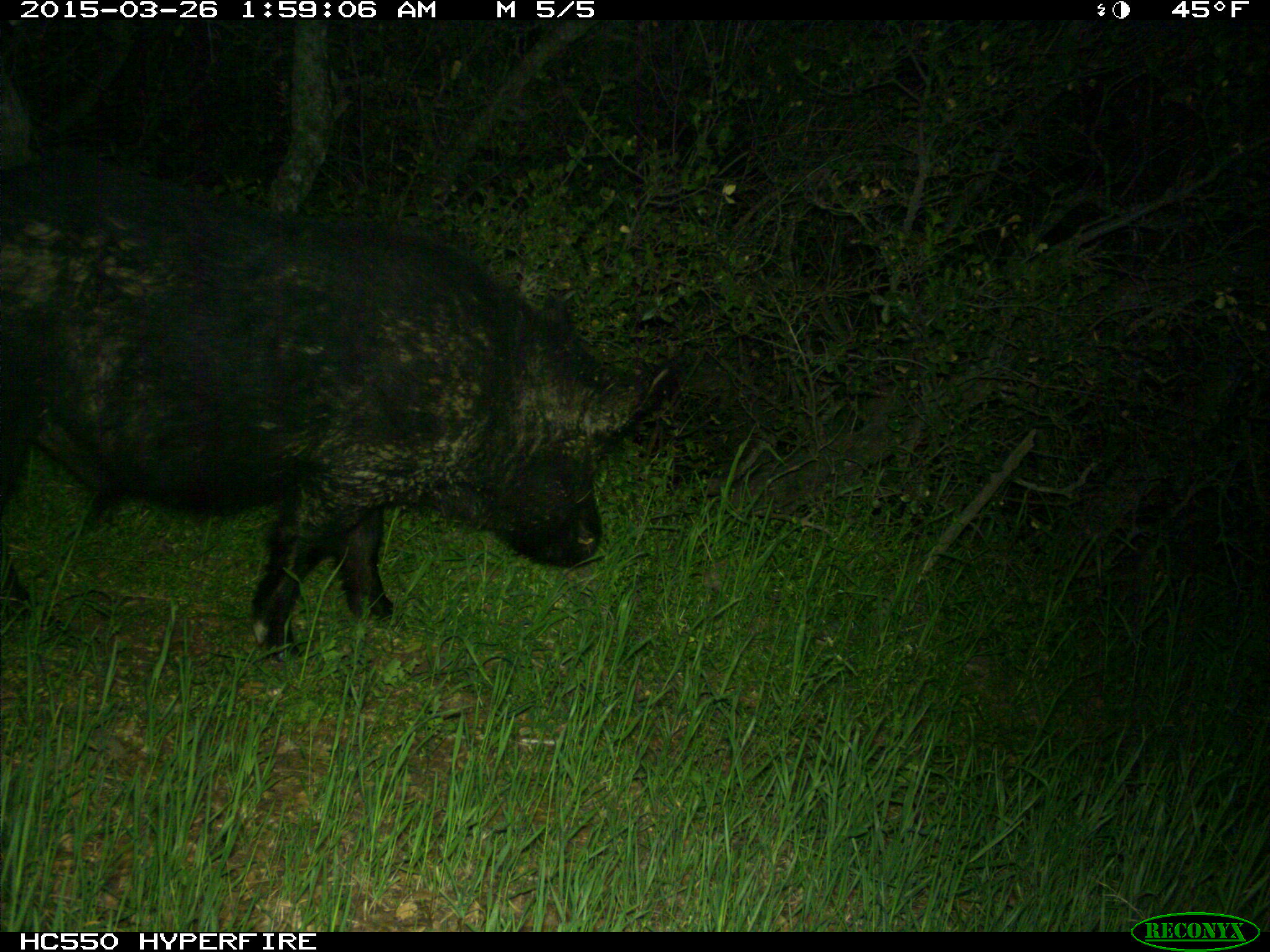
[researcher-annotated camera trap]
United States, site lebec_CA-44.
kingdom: Animalia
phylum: Chordata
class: Mammalia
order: Artiodactyla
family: Suidae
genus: Sus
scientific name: Sus scrofa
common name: wild boar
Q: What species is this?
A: Sus scrofa (wild boar).